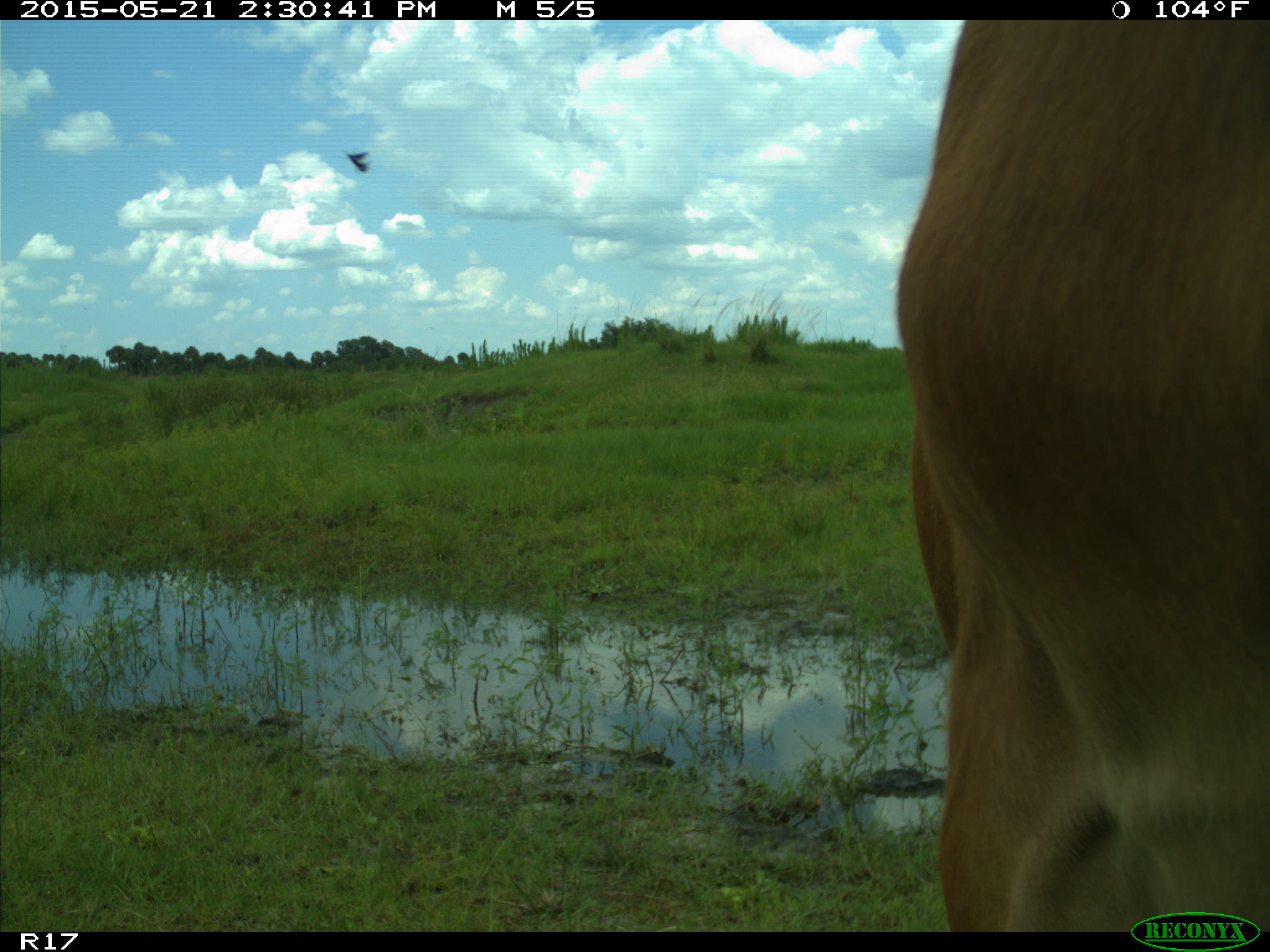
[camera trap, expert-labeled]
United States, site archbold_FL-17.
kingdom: Animalia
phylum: Chordata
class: Mammalia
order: Artiodactyla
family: Bovidae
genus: Bos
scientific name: Bos taurus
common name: domestic cow